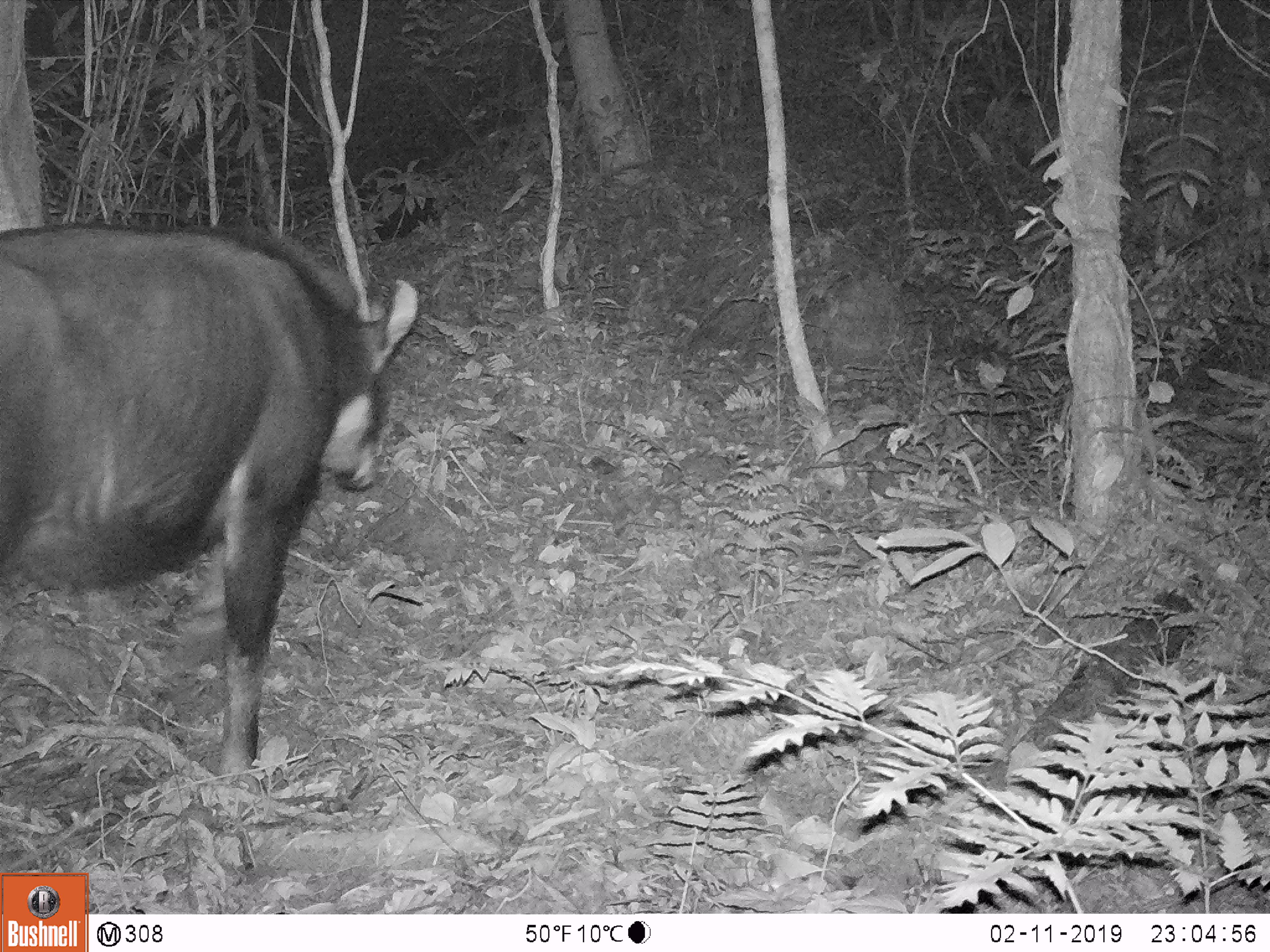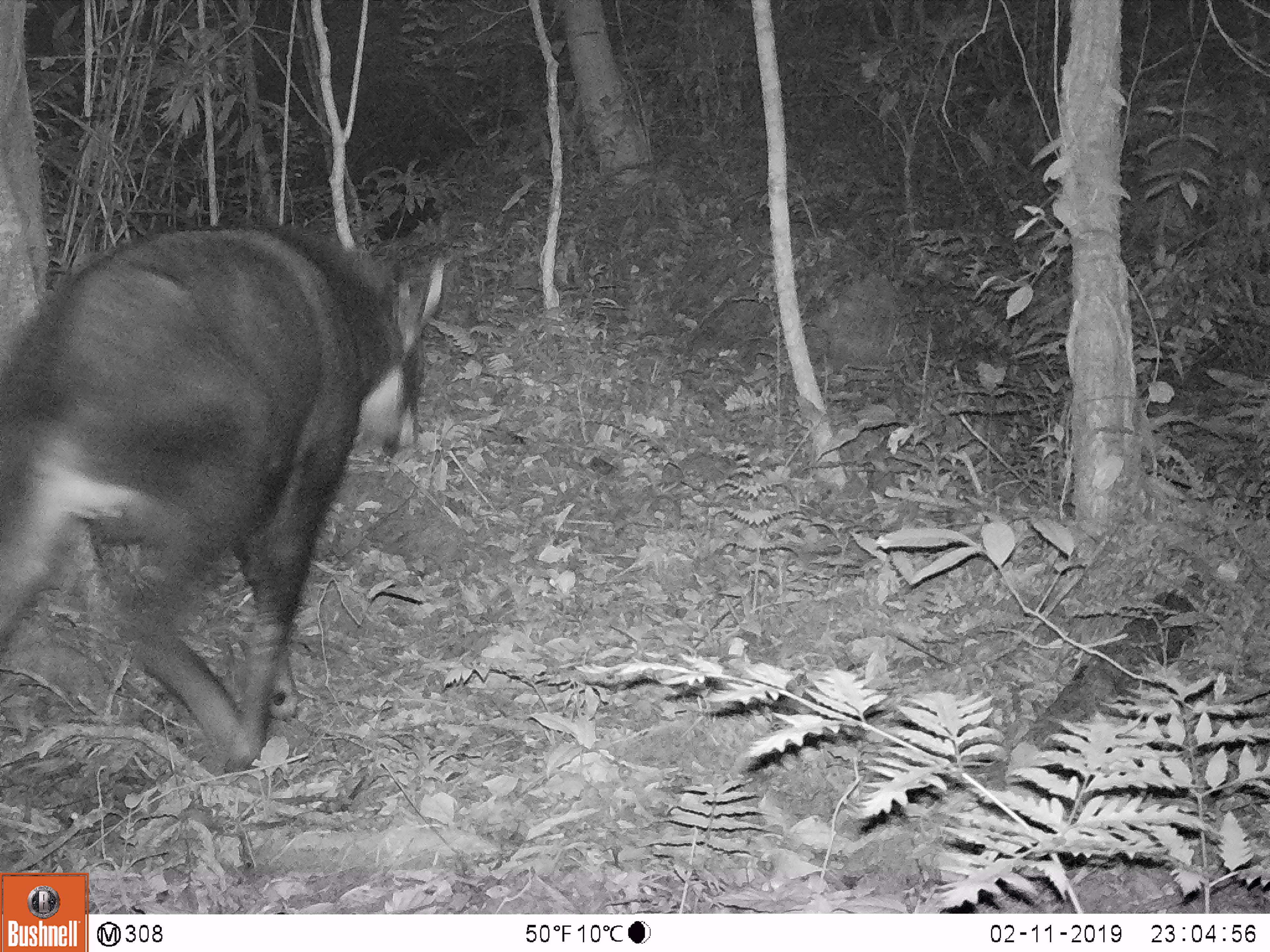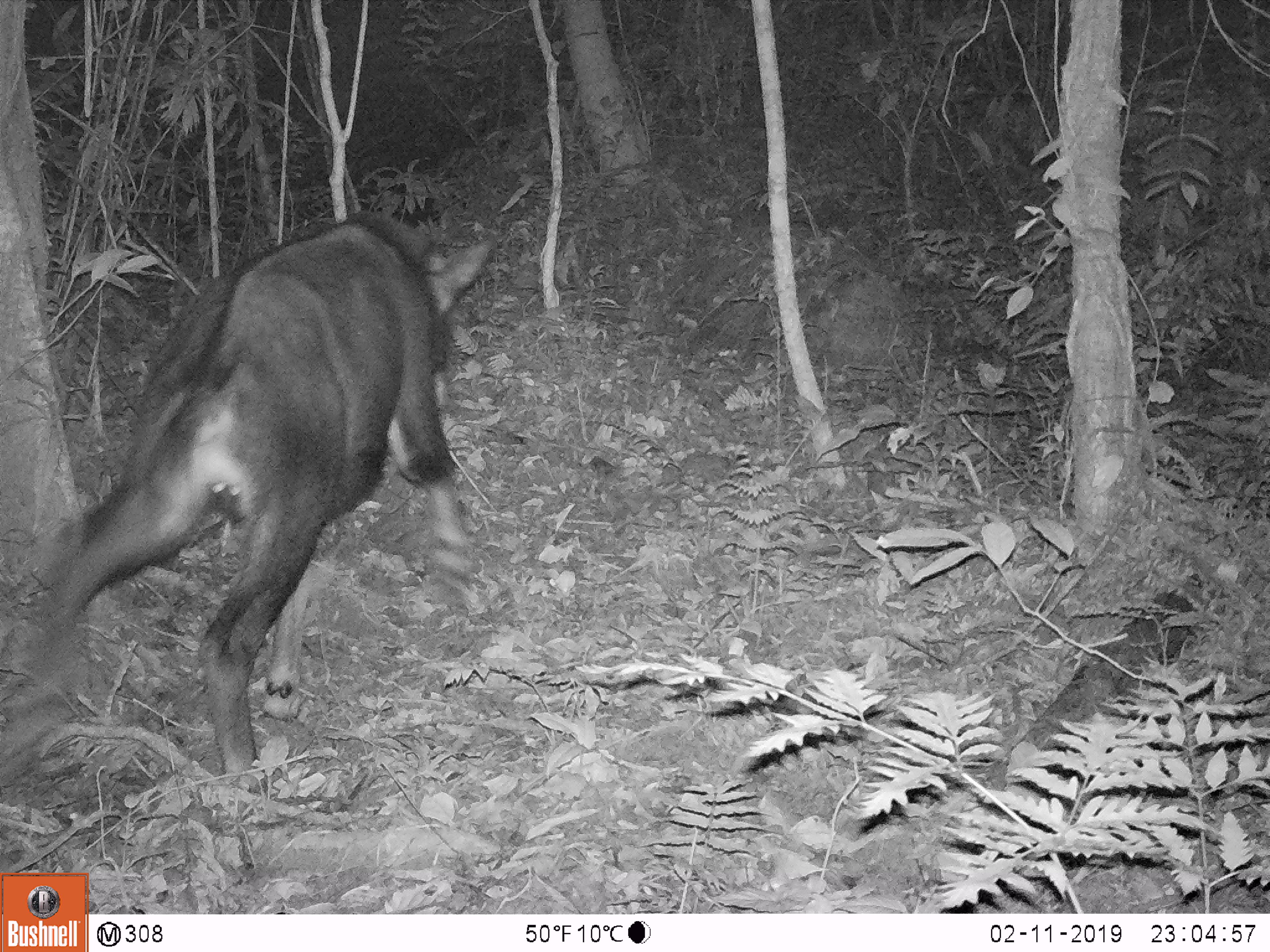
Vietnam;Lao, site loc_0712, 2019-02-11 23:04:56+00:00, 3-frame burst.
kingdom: Animalia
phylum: Chordata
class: Mammalia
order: Artiodactyla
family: Bovidae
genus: Capricornis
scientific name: Capricornis sumatraensis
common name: chinese serow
Chinese serow (Capricornis sumatraensis). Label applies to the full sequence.